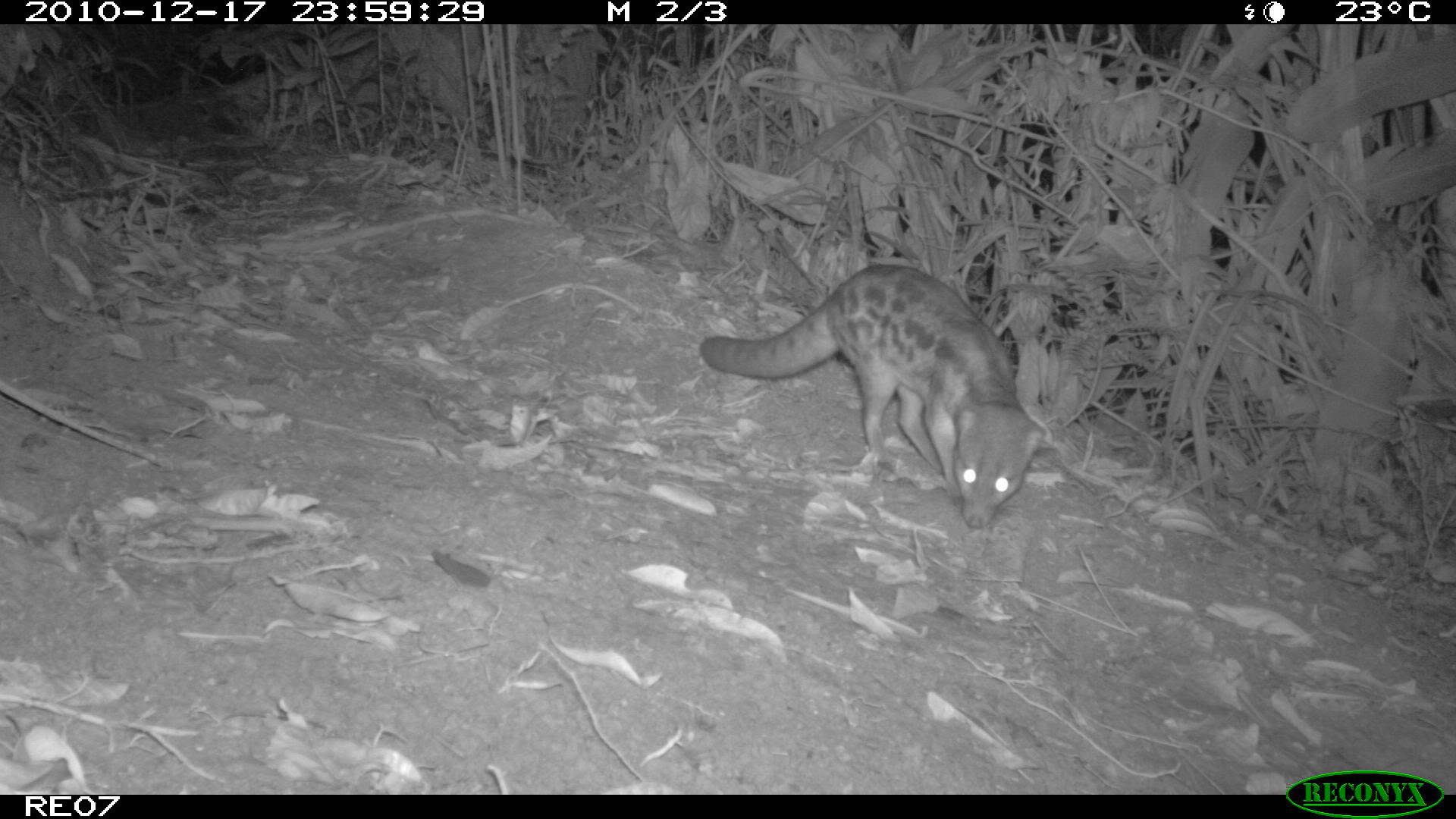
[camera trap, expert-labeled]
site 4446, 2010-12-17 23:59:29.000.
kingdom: Animalia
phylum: Chordata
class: Mammalia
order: Carnivora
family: Eupleridae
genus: Fossa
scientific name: Fossa fossana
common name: fanaloka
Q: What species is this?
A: Fossa fossana (fanaloka).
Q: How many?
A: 1.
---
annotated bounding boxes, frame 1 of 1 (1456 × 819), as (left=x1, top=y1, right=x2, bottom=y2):
fossa fossana: (left=697, top=261, right=1049, bottom=530)